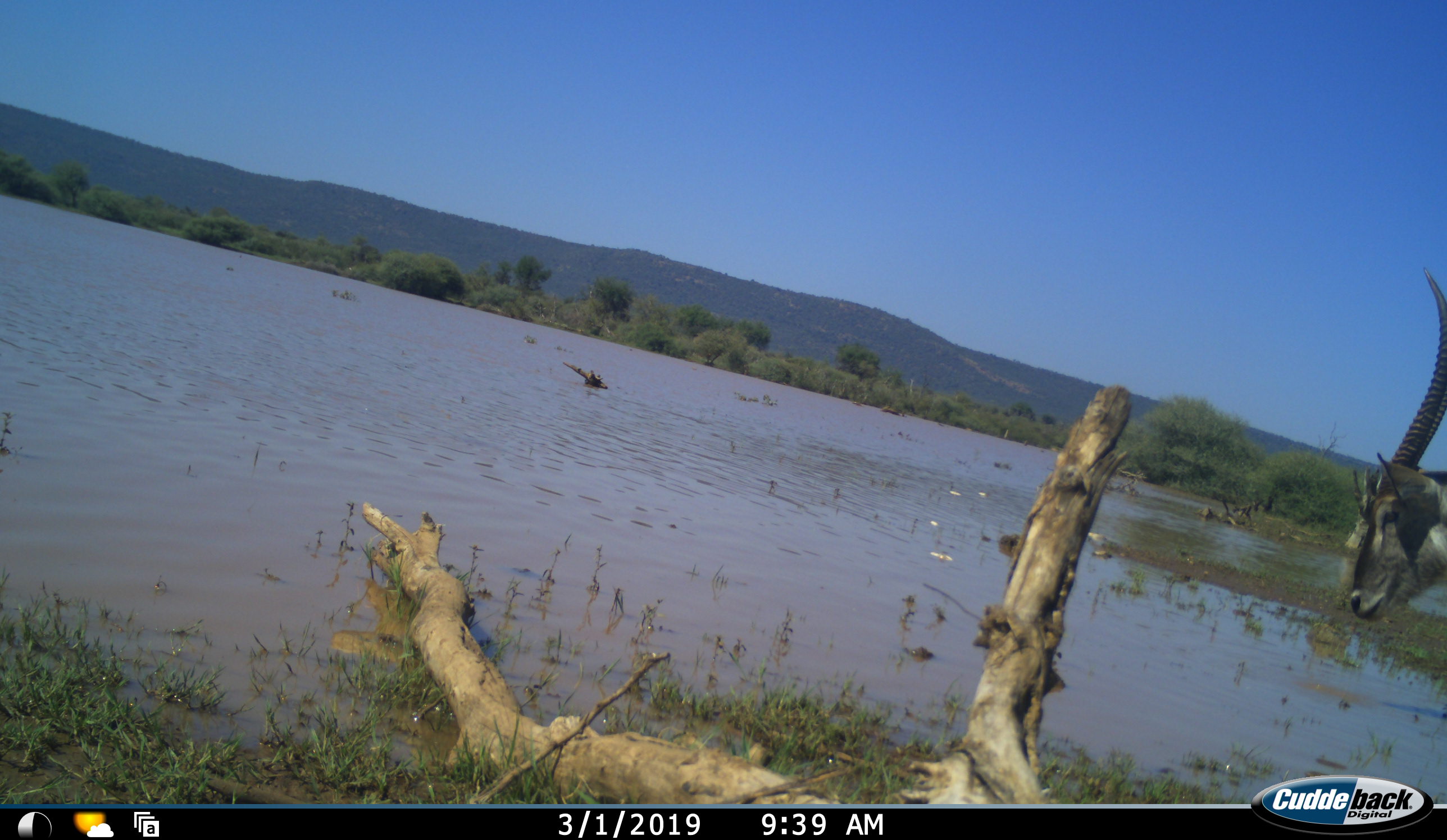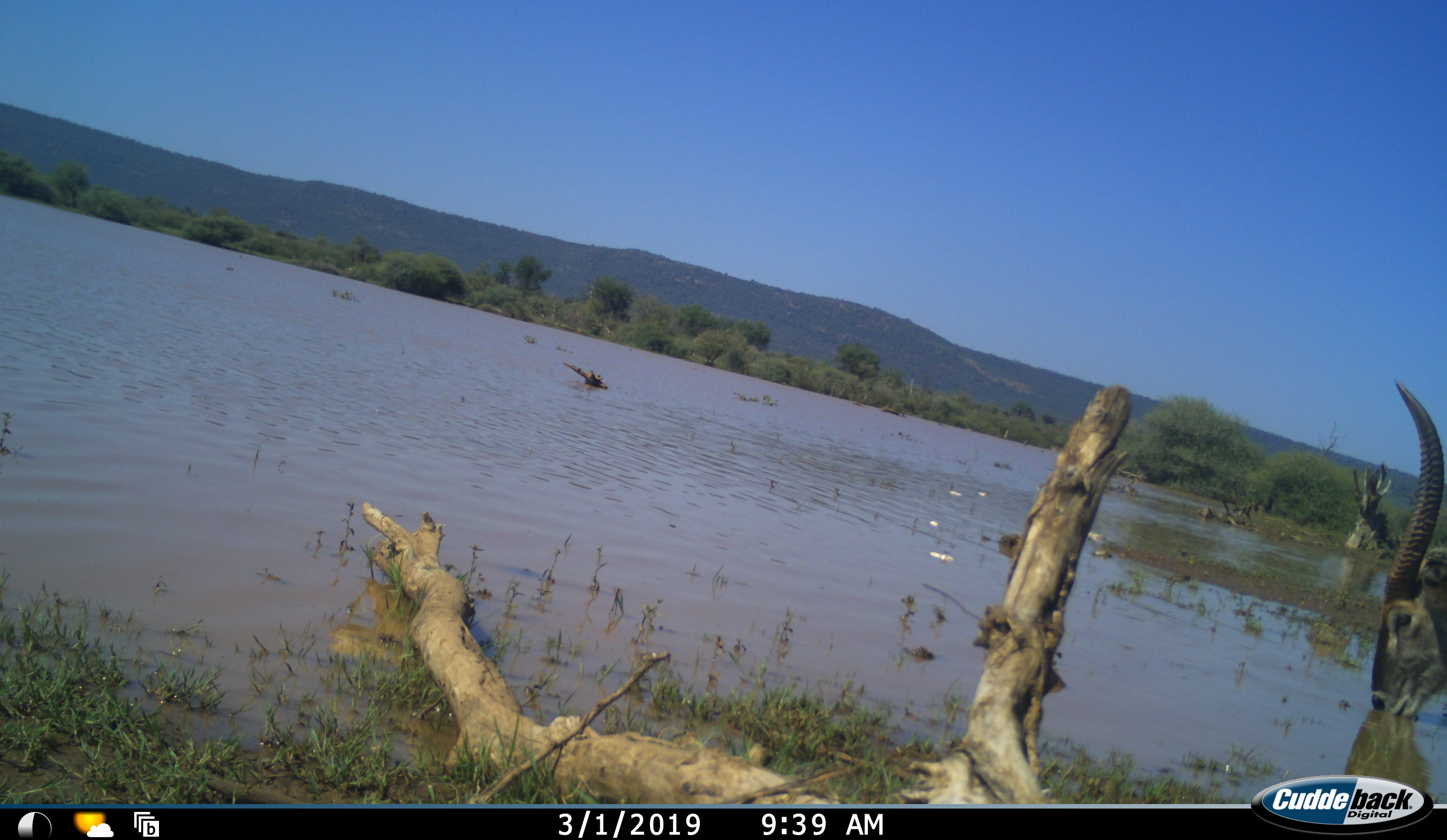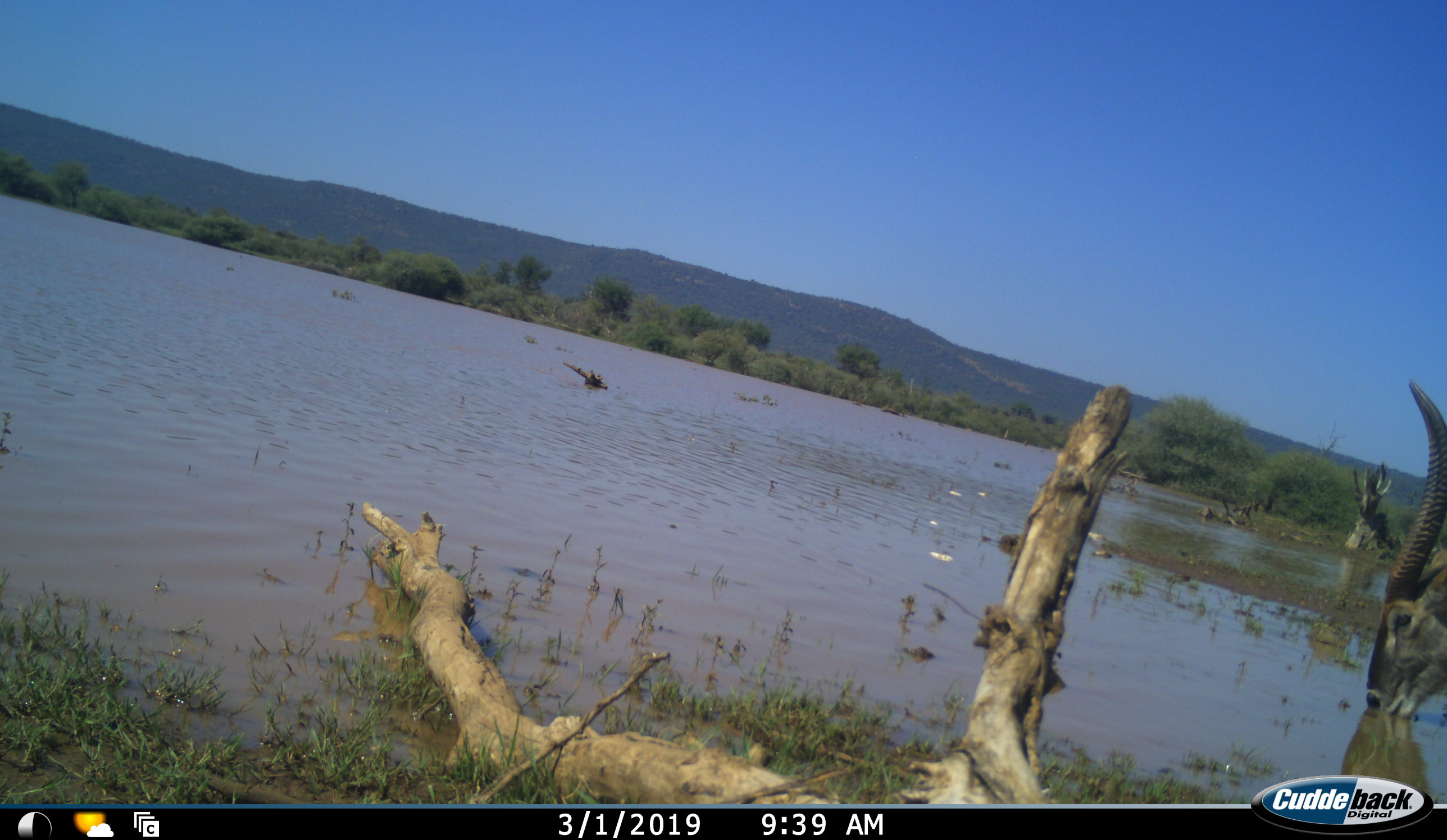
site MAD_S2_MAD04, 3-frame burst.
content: unidentified animal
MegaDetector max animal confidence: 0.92